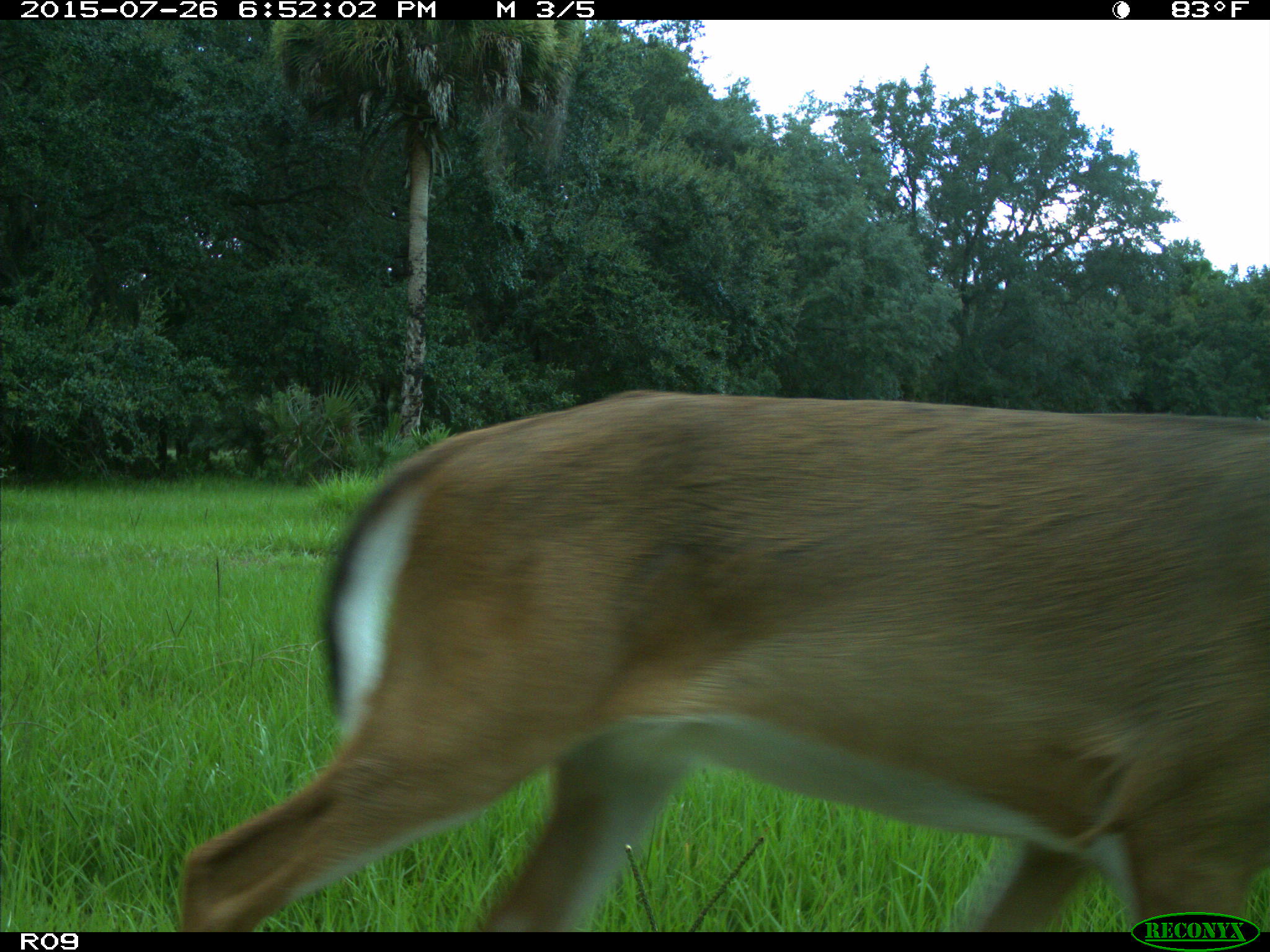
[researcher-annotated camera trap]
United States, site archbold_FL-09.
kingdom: Animalia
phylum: Chordata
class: Mammalia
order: Artiodactyla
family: Cervidae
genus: Odocoileus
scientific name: Odocoileus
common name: deer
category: unidentified deer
Unidentified deer (deer) (Odocoileus).